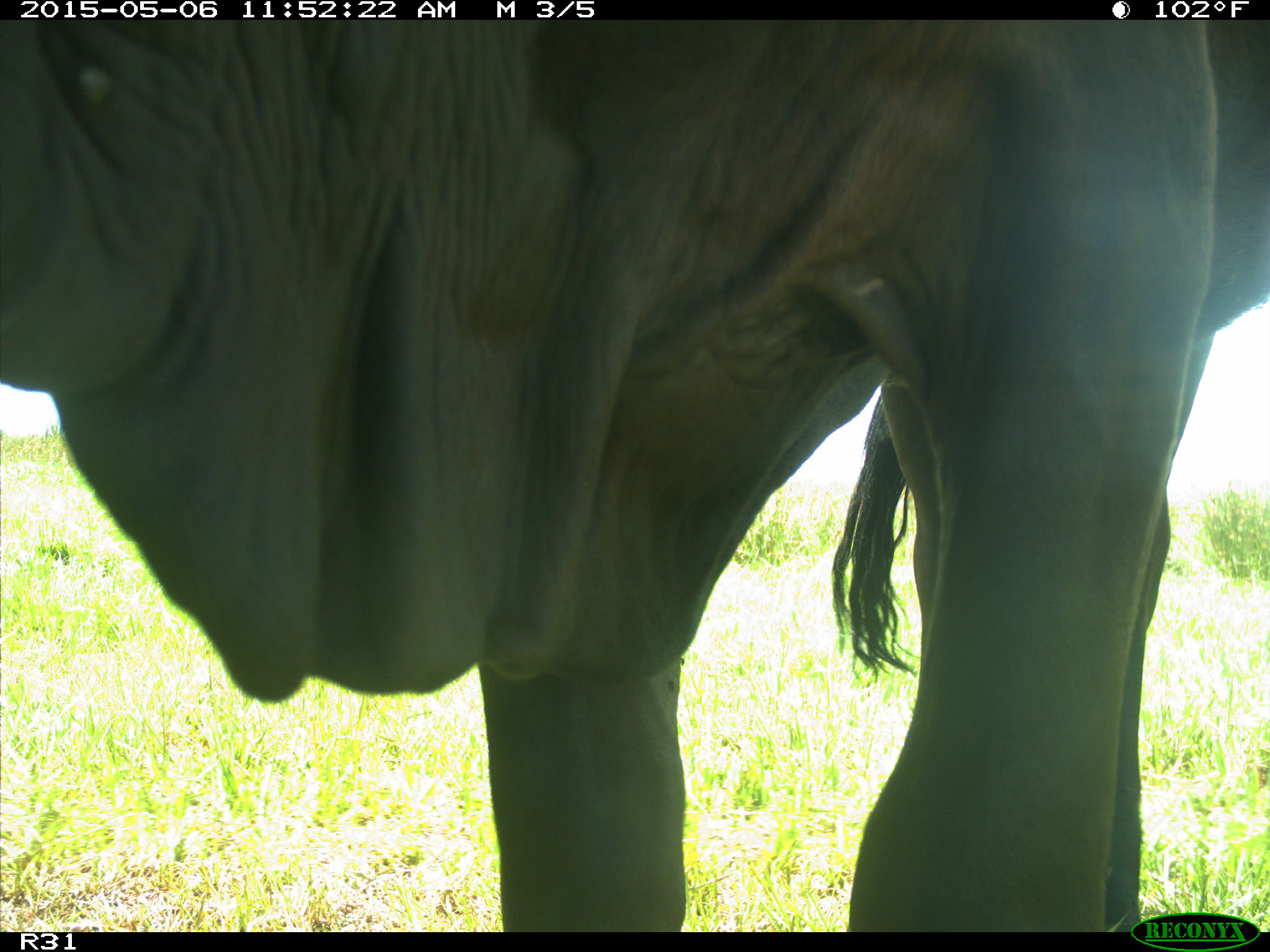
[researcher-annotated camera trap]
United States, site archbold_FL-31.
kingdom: Animalia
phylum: Chordata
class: Mammalia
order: Artiodactyla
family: Bovidae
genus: Bos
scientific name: Bos taurus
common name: domestic cow